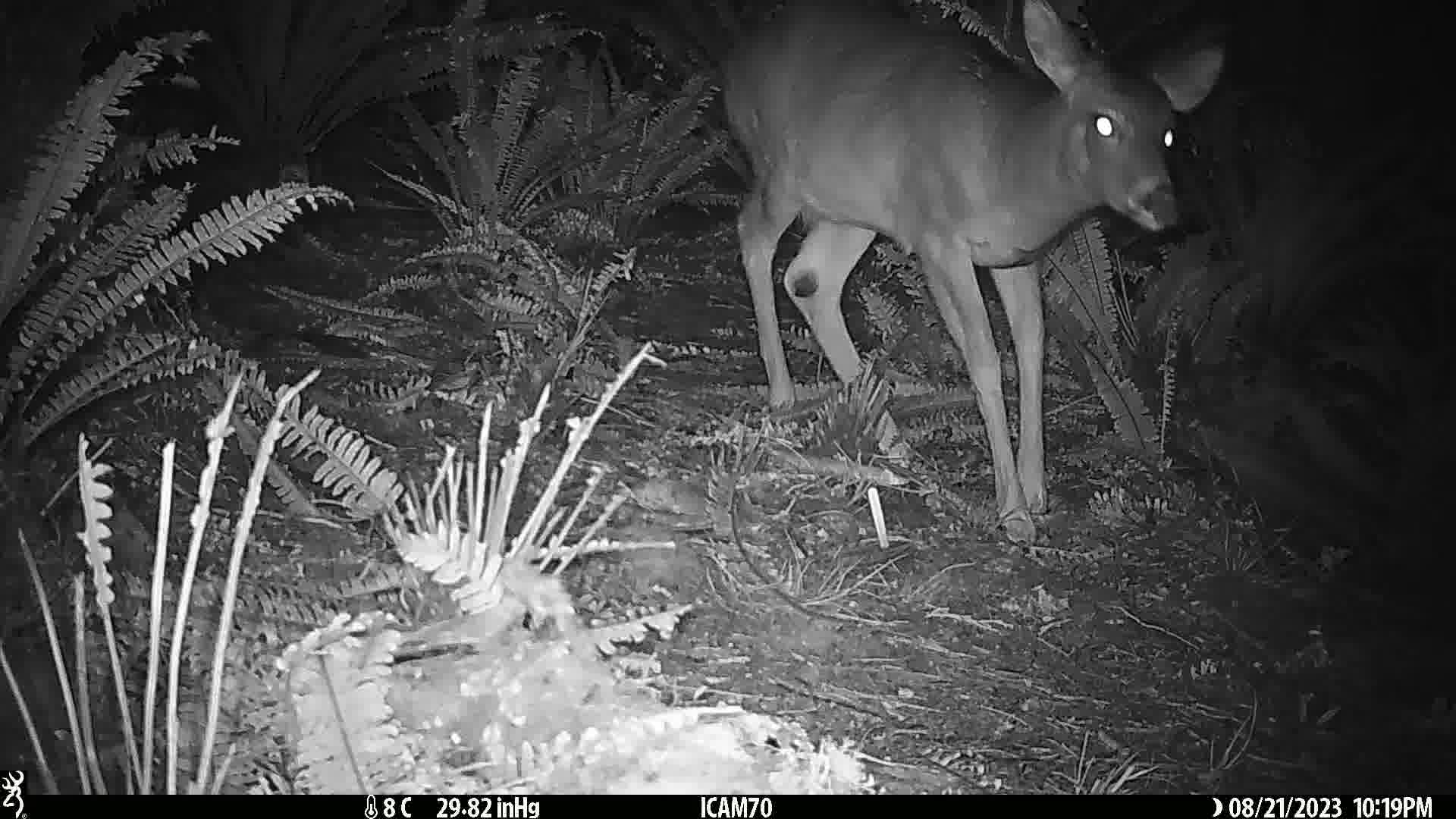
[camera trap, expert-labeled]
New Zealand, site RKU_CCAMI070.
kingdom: Animalia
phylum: Chordata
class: Mammalia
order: Artiodactyla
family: Cervidae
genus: Odocoileus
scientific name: Odocoileus virginianus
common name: white-tailed deer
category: white tailed deer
White tailed deer (white-tailed deer) (Odocoileus virginianus).